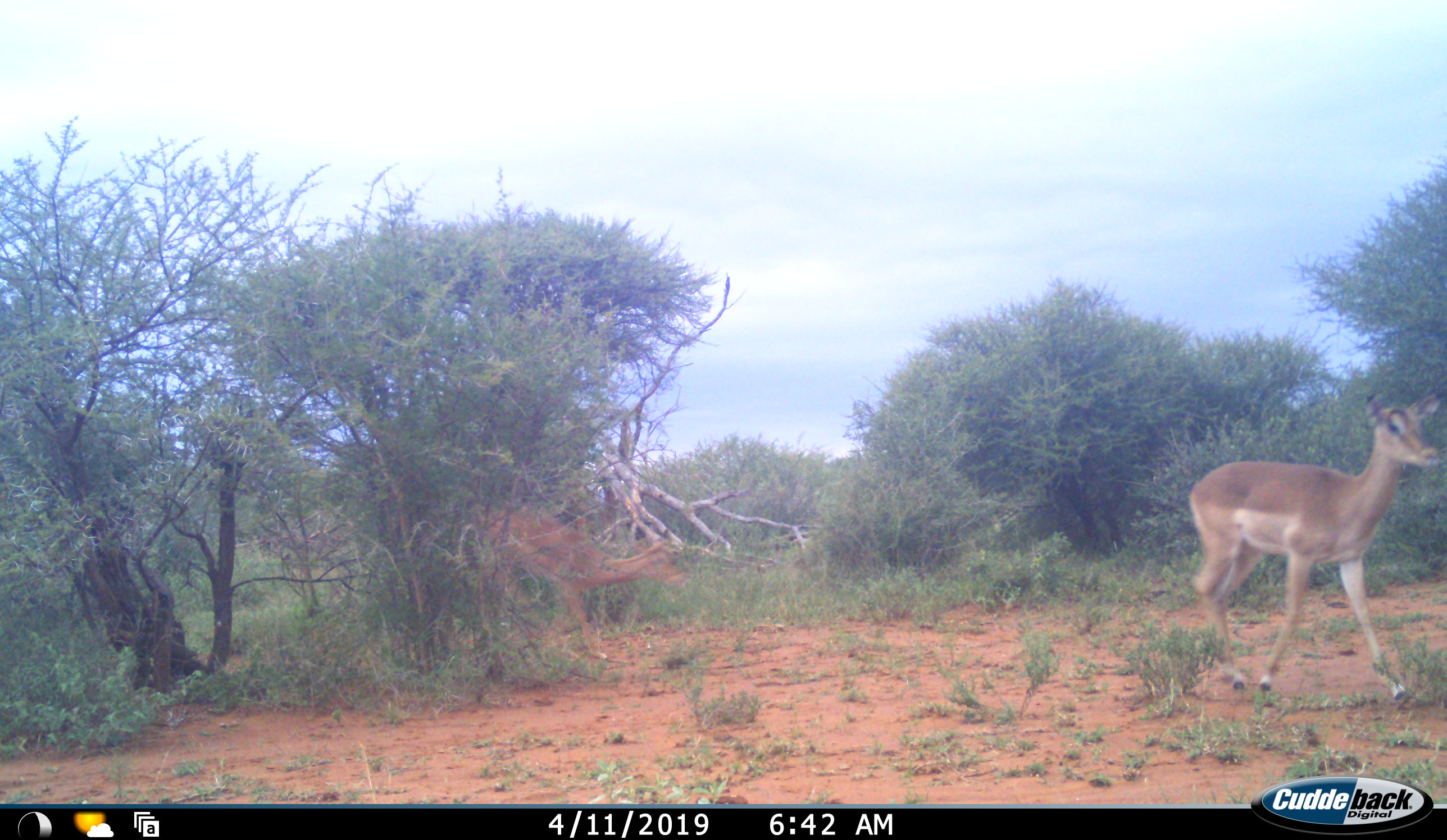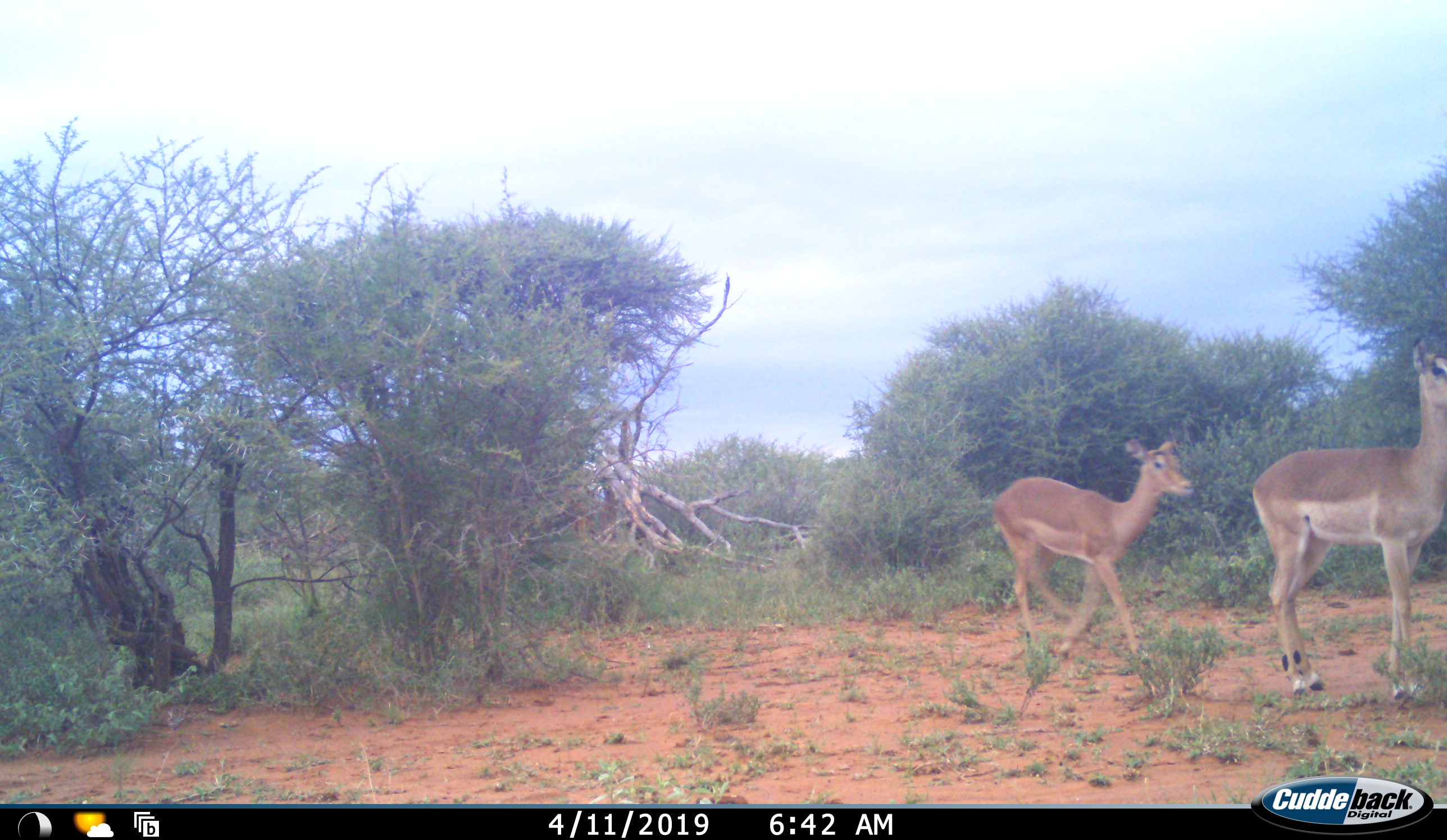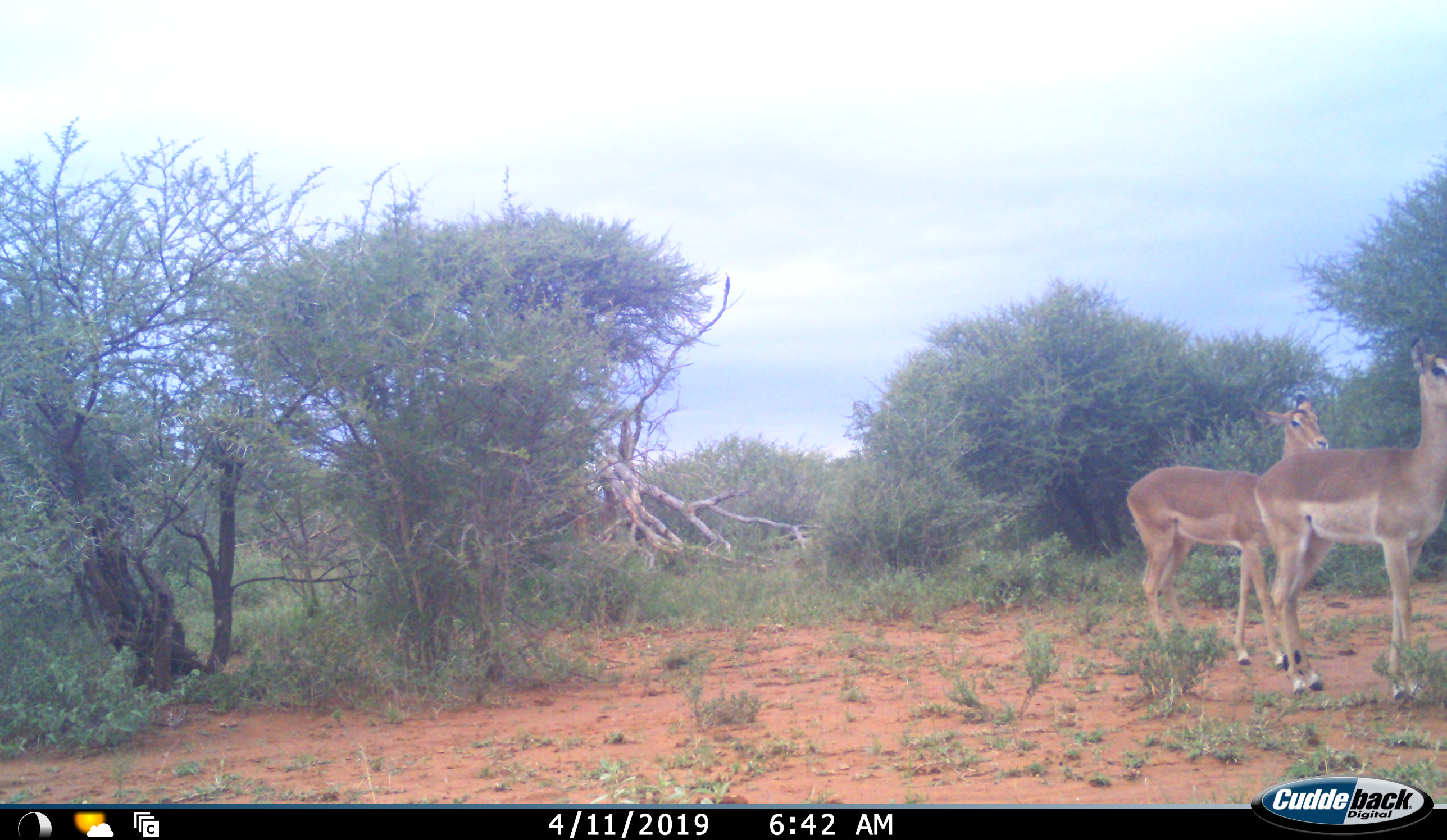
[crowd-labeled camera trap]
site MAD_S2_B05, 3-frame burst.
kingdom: Animalia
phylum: Chordata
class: Mammalia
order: Artiodactyla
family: Bovidae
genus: Aepyceros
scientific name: Aepyceros melampus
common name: impala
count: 2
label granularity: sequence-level